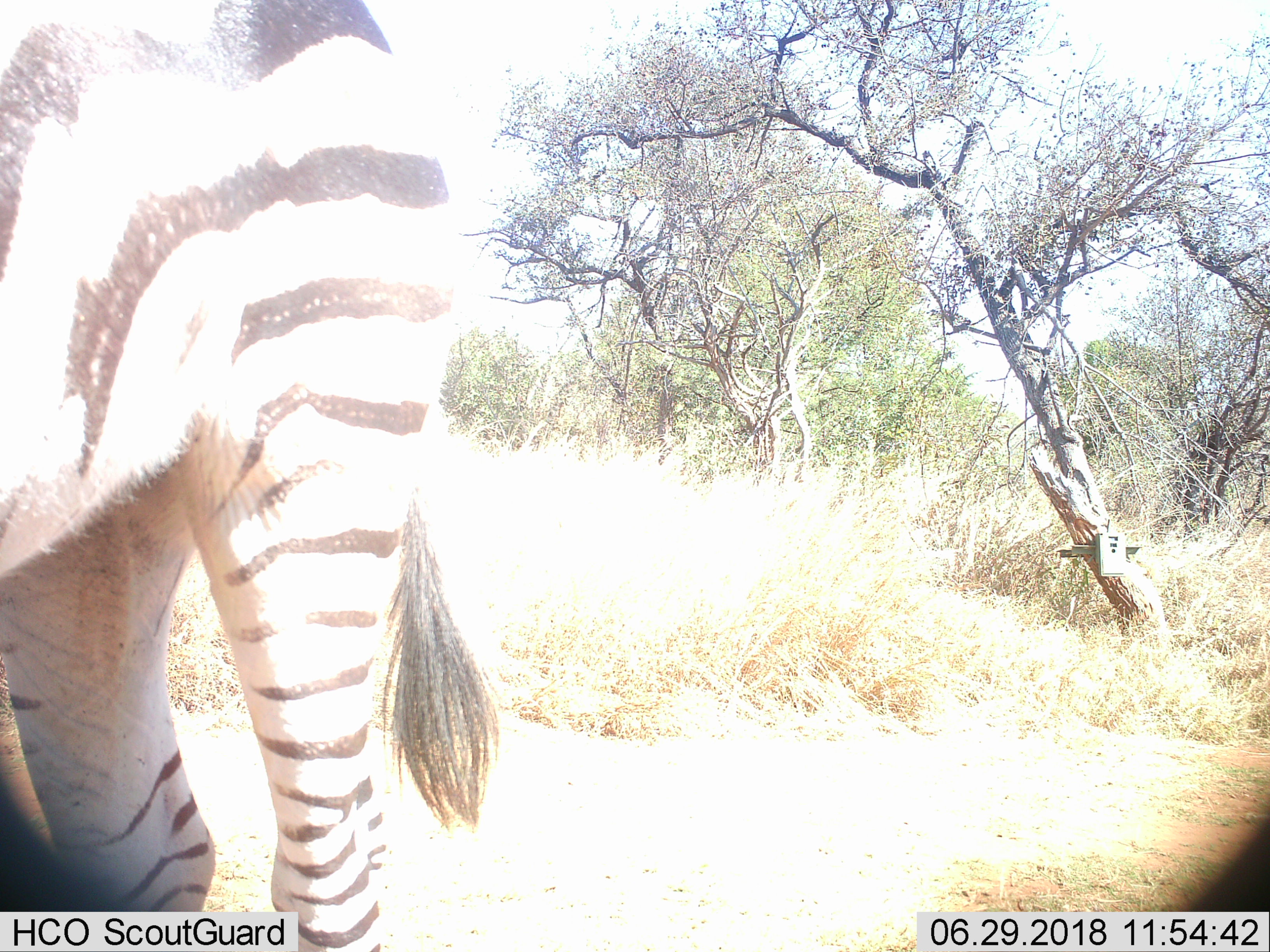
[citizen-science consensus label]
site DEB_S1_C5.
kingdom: Animalia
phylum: Chordata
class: Mammalia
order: Perissodactyla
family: Equidae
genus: Equus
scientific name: Equus quagga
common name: plains zebra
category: zebraplains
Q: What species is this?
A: Zebraplains (plains zebra) (Equus quagga).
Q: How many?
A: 1.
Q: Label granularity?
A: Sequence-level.